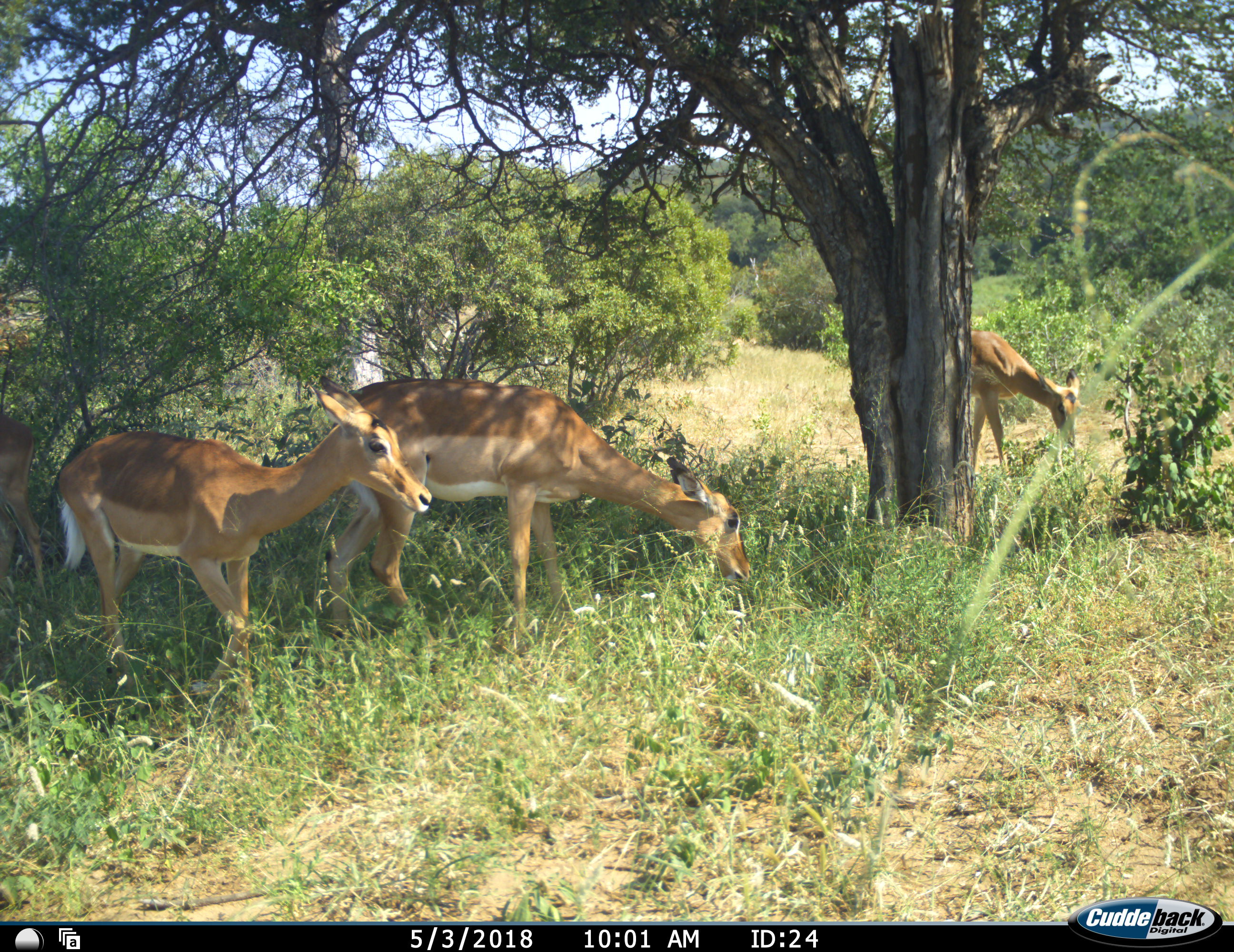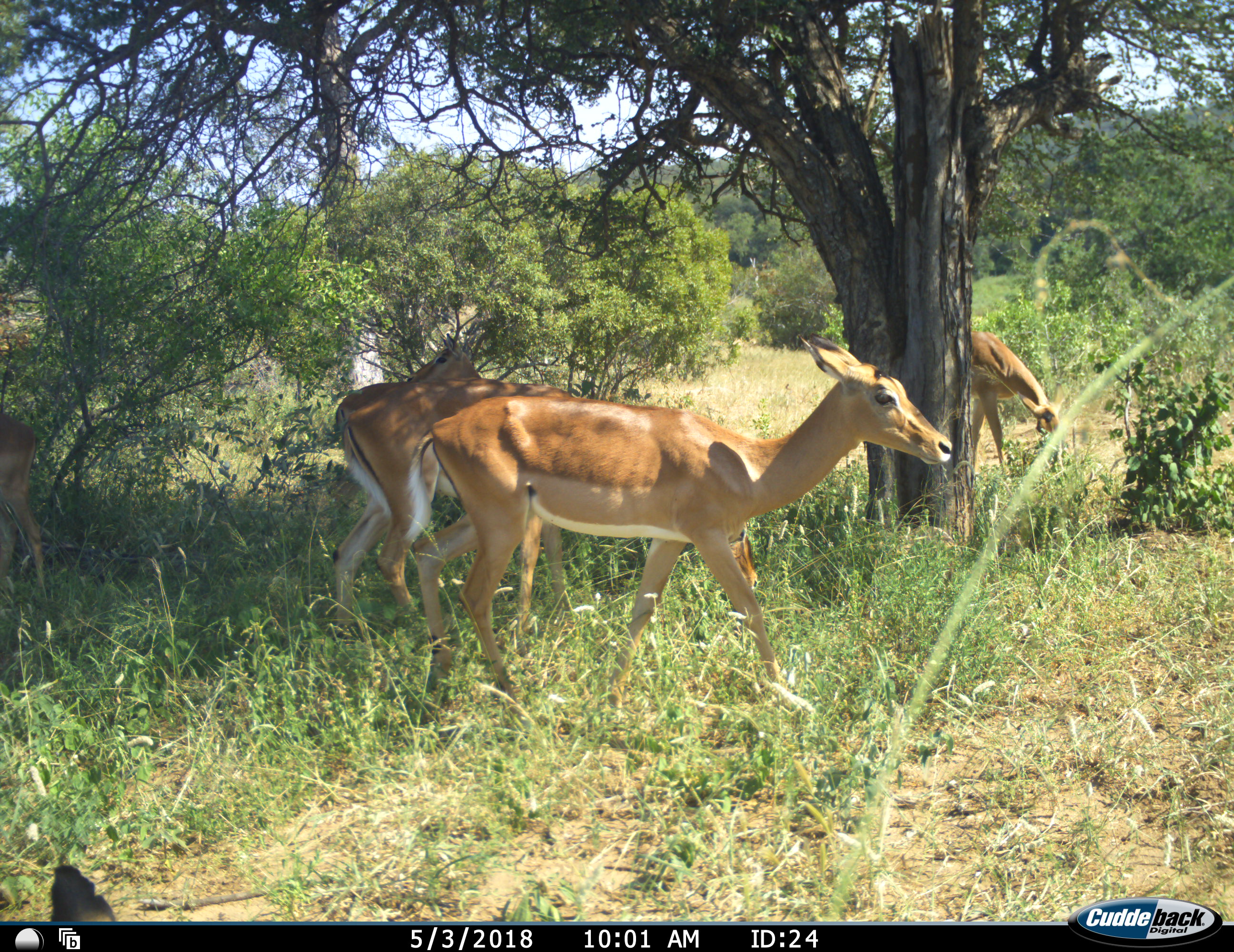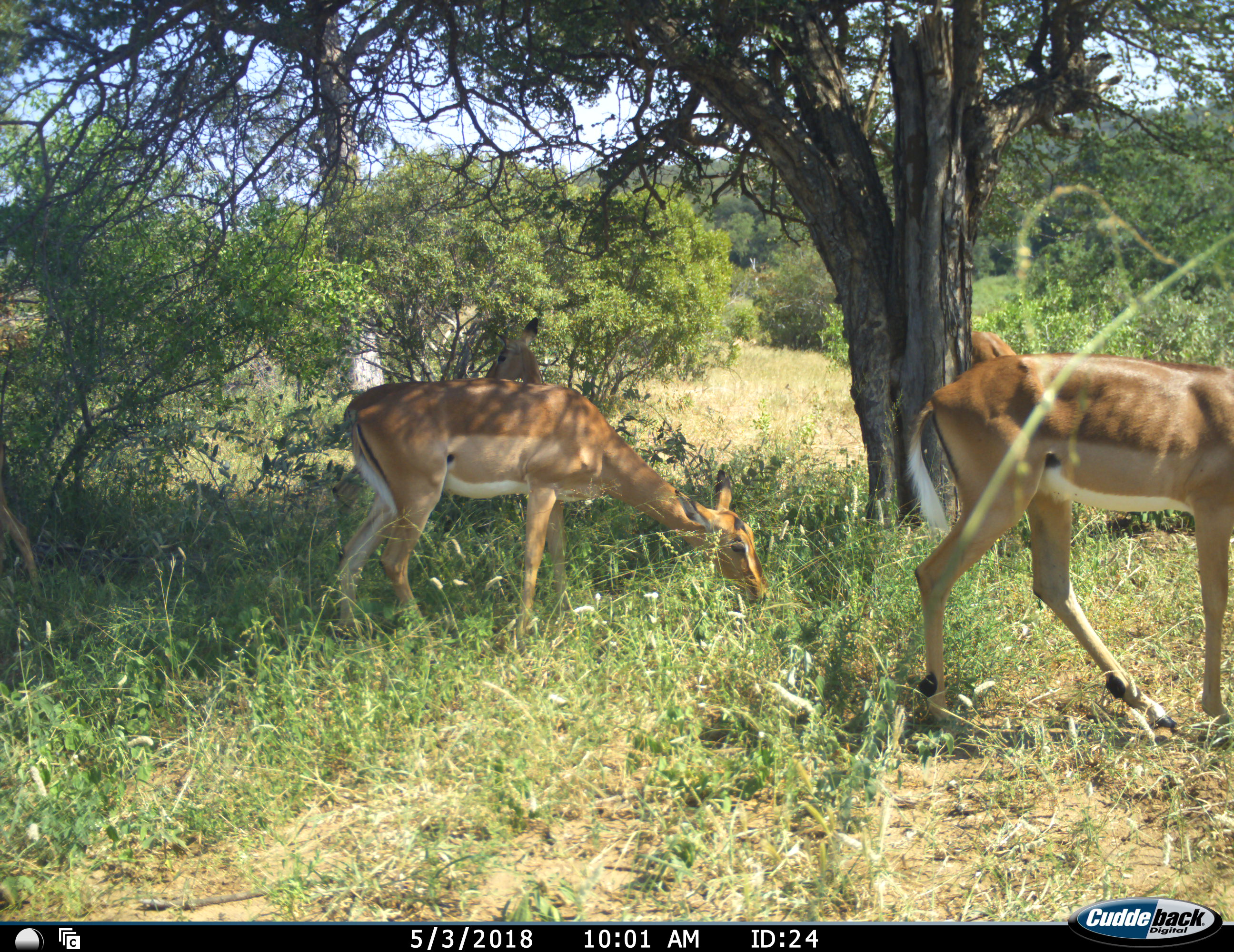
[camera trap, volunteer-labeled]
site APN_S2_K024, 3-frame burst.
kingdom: Animalia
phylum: Chordata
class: Mammalia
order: Artiodactyla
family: Bovidae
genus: Aepyceros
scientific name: Aepyceros melampus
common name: impala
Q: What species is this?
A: Impala (Aepyceros melampus).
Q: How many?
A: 5.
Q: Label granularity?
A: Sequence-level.